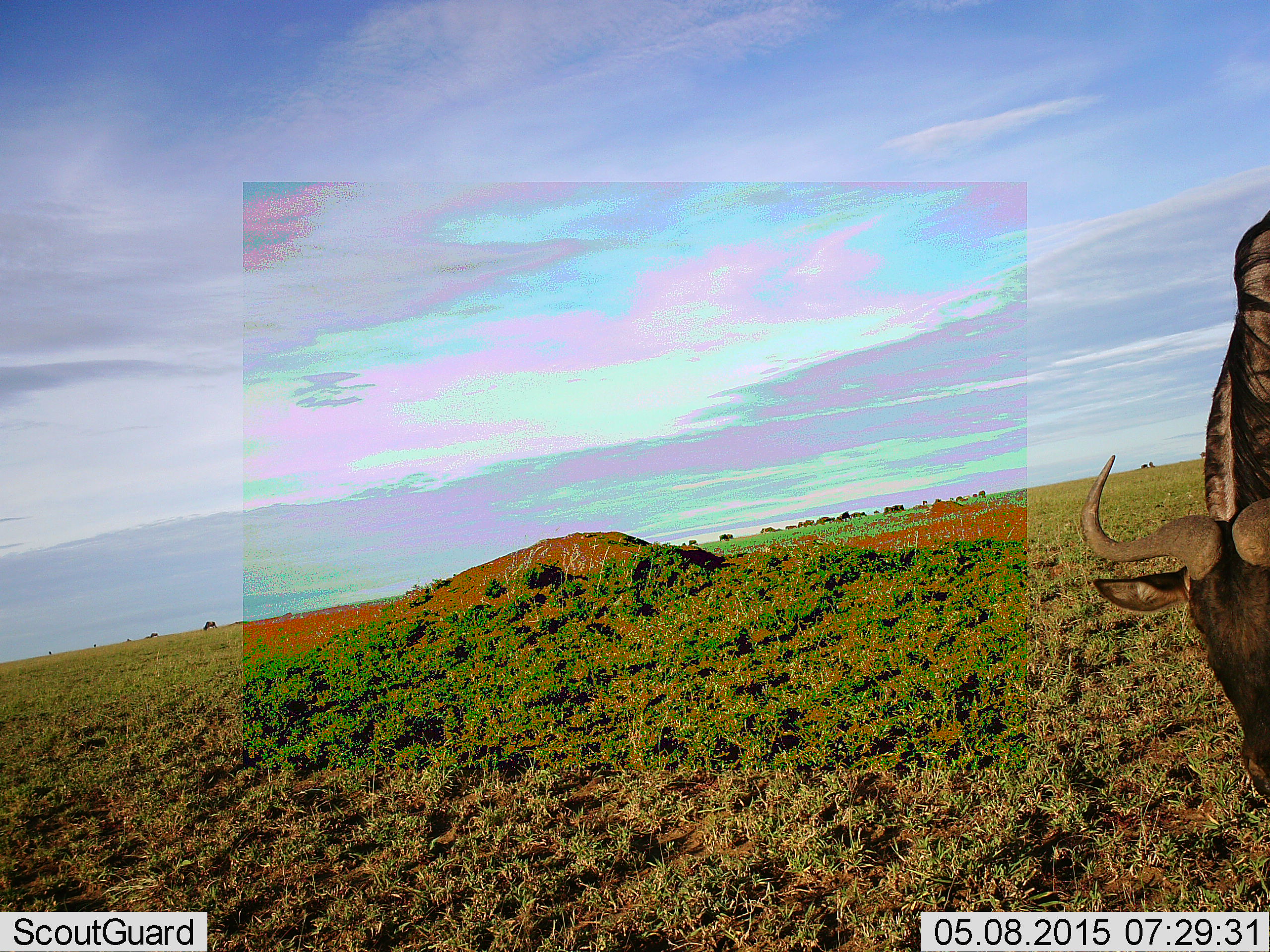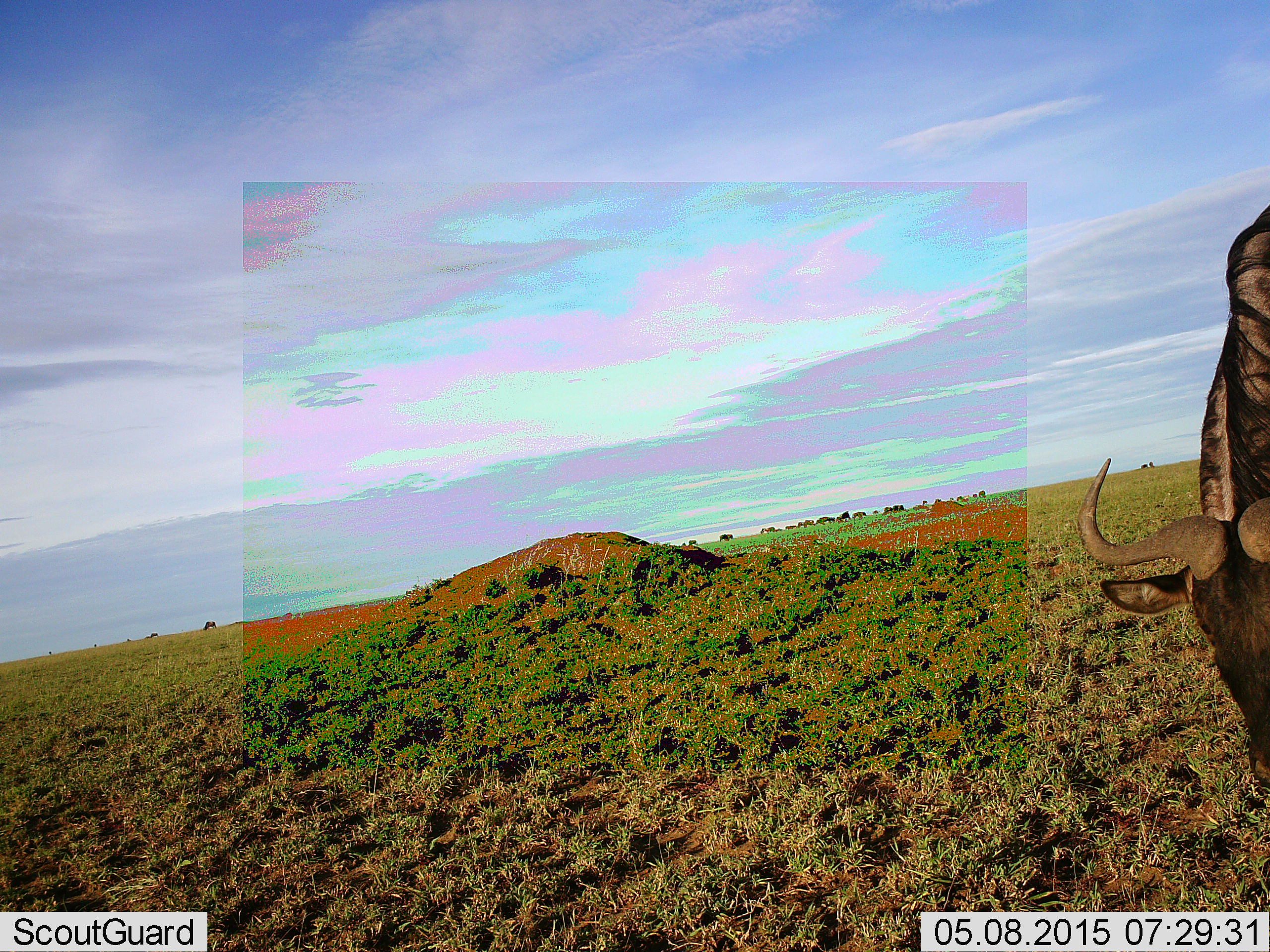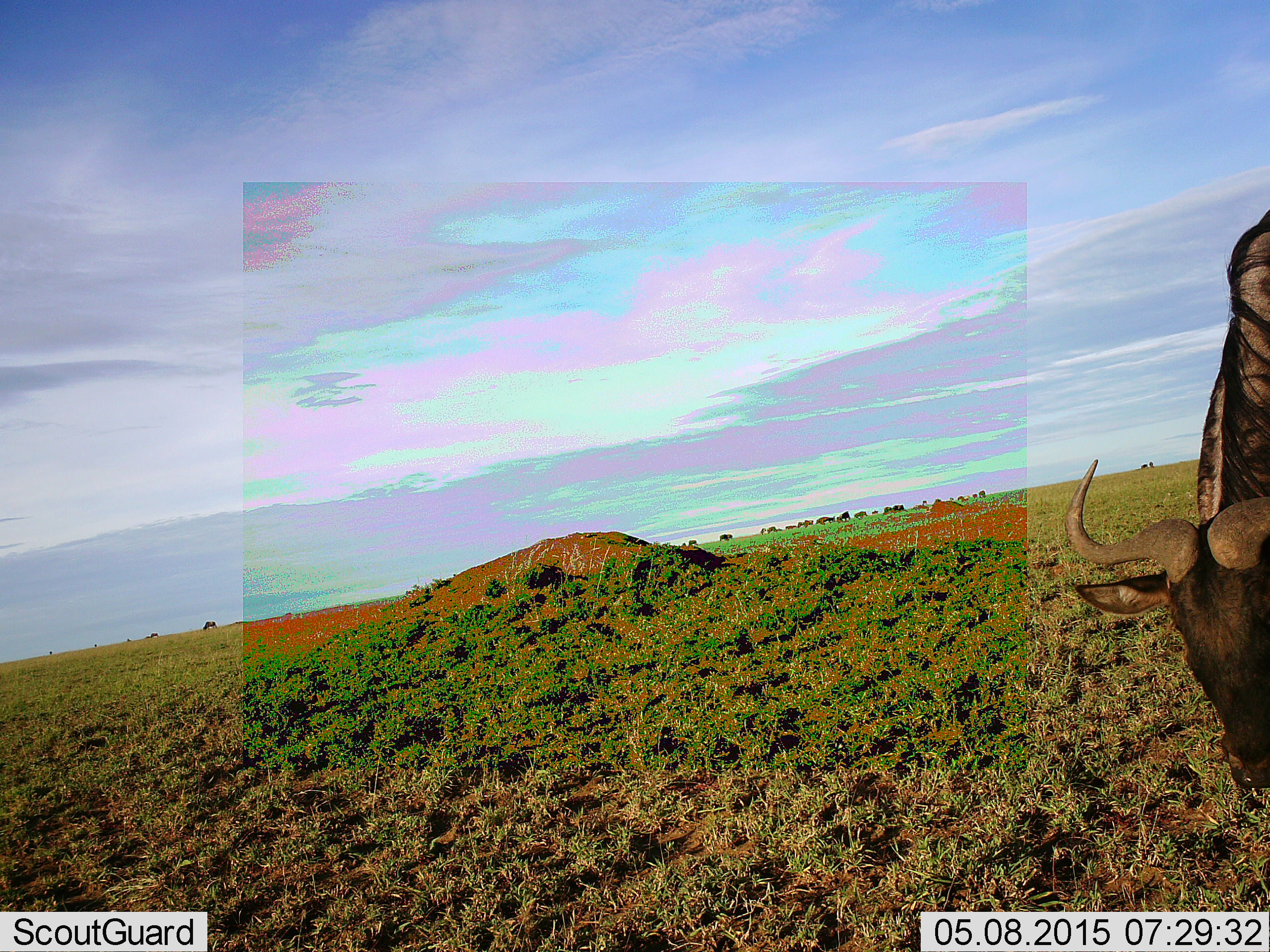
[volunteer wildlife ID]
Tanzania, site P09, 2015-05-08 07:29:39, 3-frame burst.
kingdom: Animalia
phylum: Chordata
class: Mammalia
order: Artiodactyla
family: Bovidae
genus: Connochaetes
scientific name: Connochaetes taurinus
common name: blue wildebeest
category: wildebeest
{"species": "wildebeest (blue wildebeest) (Connochaetes taurinus)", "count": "1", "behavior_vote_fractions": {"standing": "40%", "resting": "10%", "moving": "20%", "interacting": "10%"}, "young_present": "0%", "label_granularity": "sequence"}